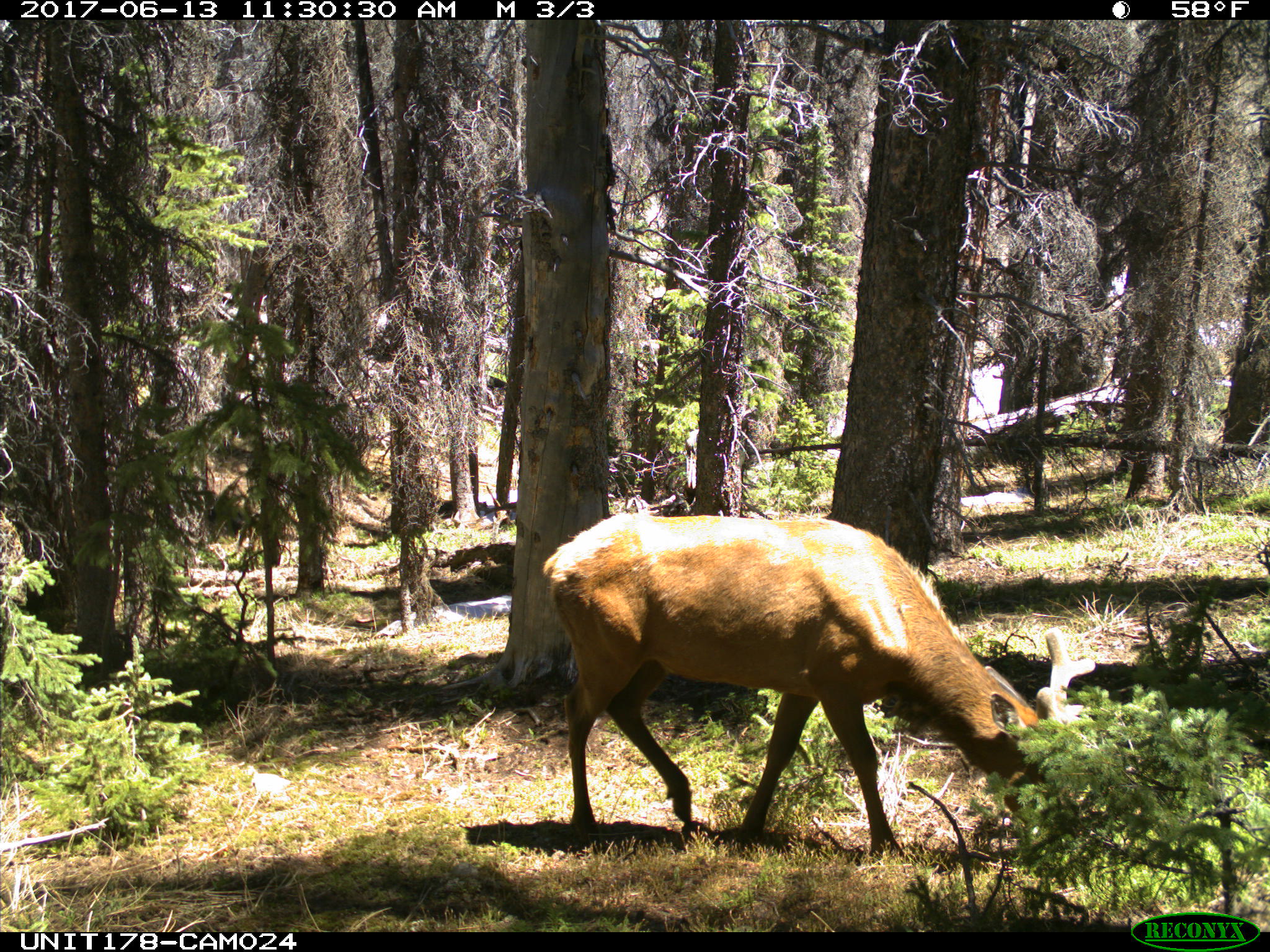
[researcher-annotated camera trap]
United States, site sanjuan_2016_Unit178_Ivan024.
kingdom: Animalia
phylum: Chordata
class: Mammalia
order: Artiodactyla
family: Cervidae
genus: Cervus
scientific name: Cervus elaphus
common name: red deer